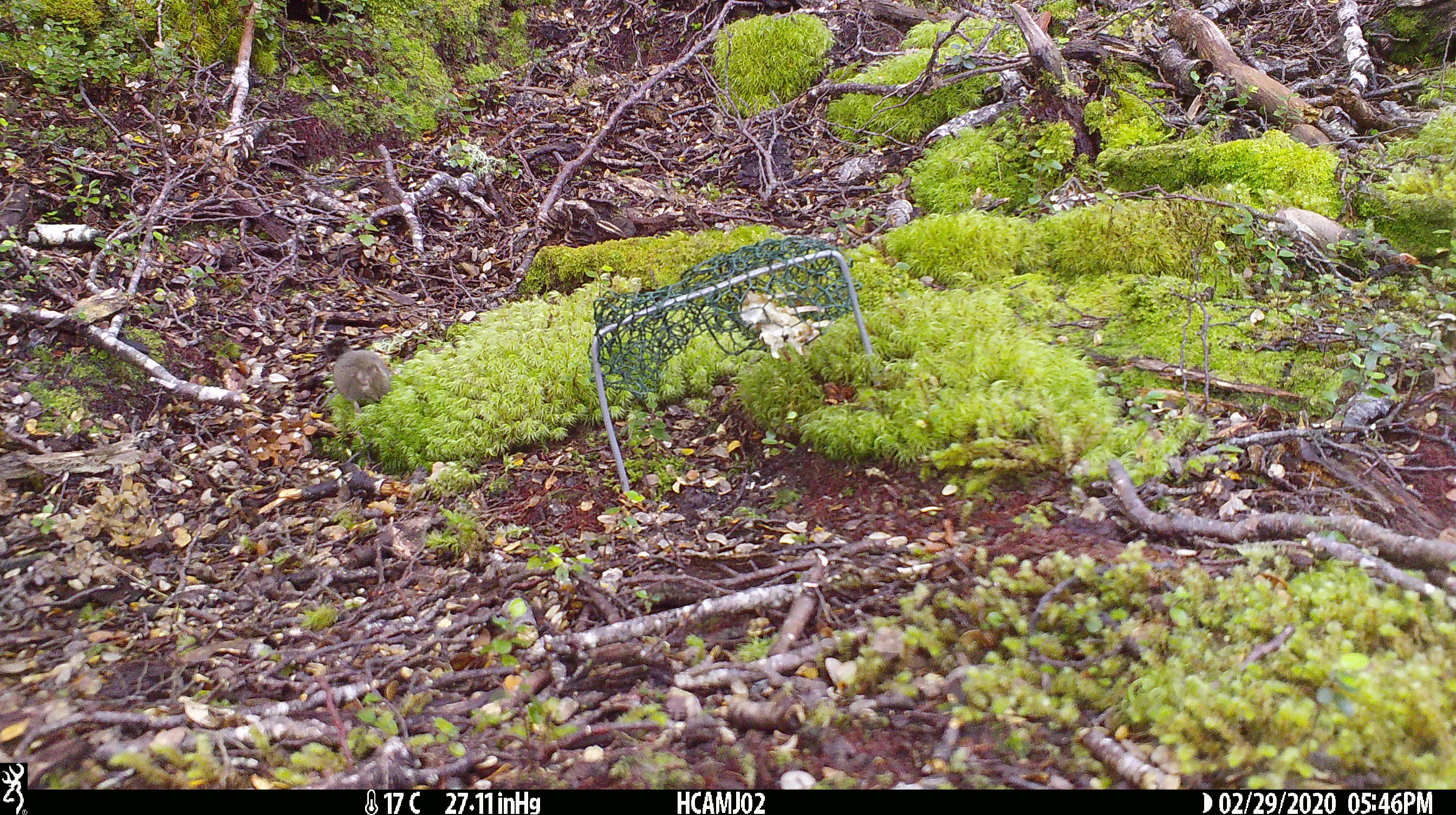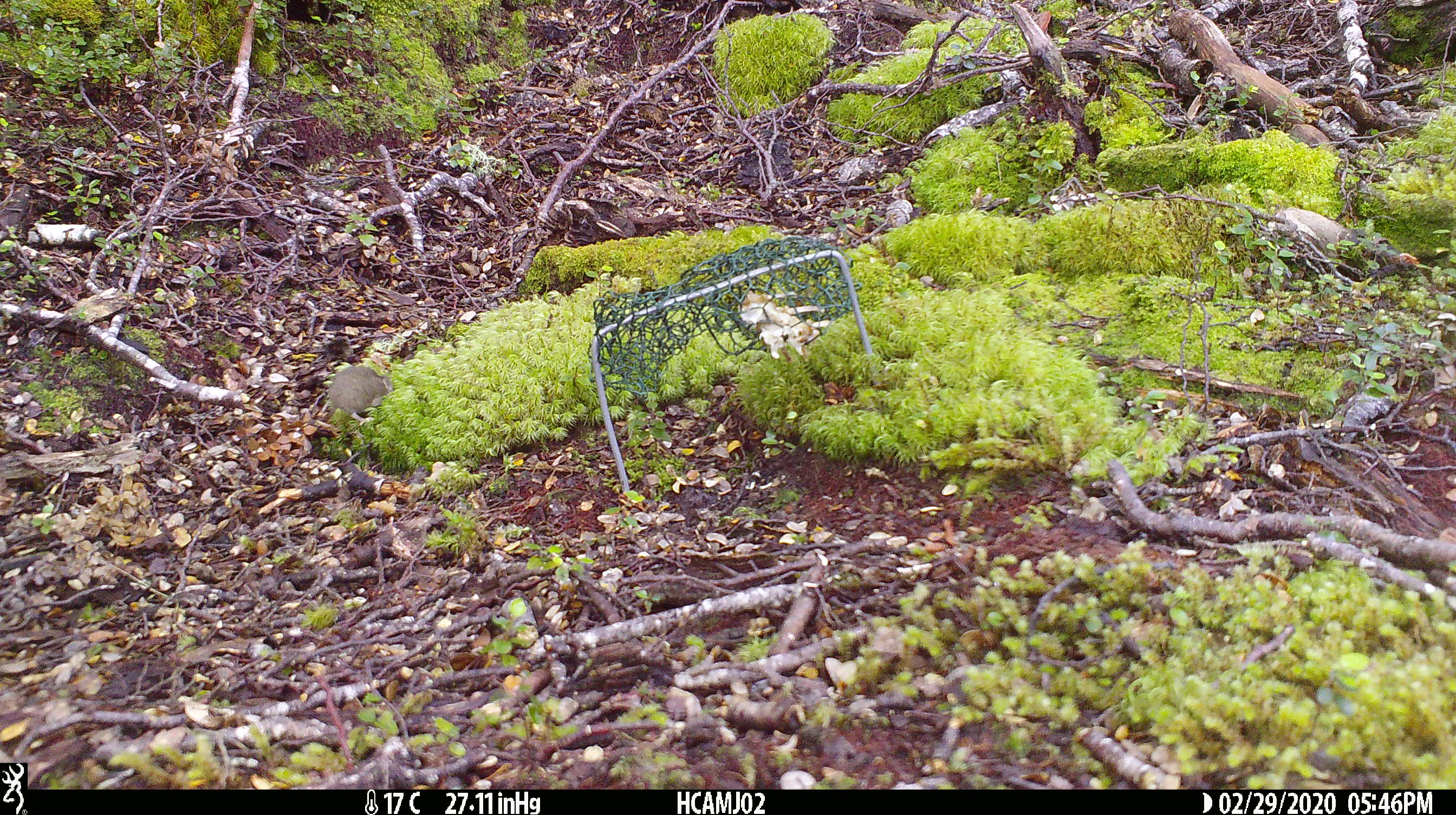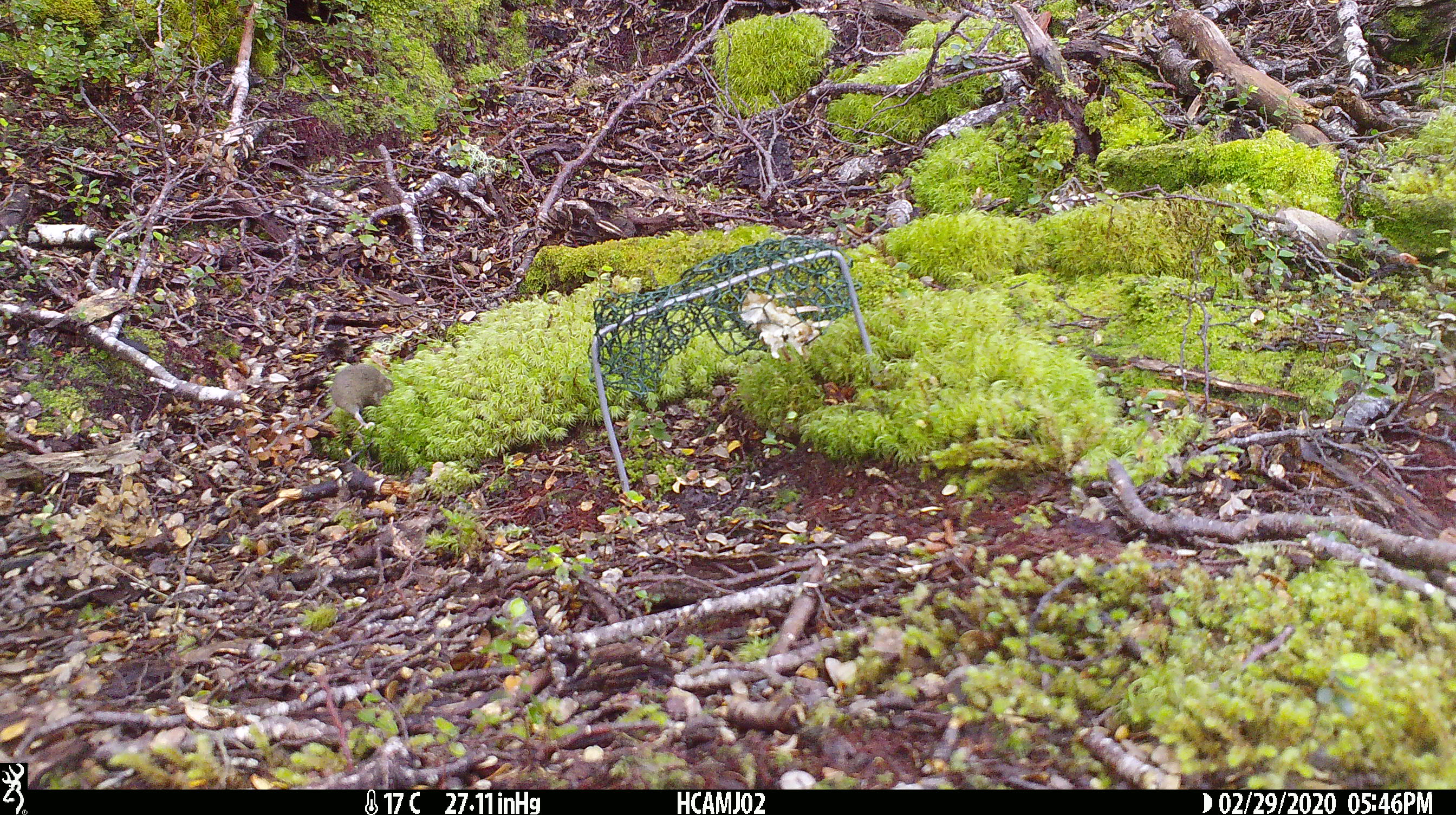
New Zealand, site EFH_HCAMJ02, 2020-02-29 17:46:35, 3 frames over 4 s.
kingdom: Animalia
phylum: Chordata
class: Mammalia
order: Rodentia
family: Muridae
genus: Mus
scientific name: Mus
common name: mouse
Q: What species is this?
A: Mouse (Mus).